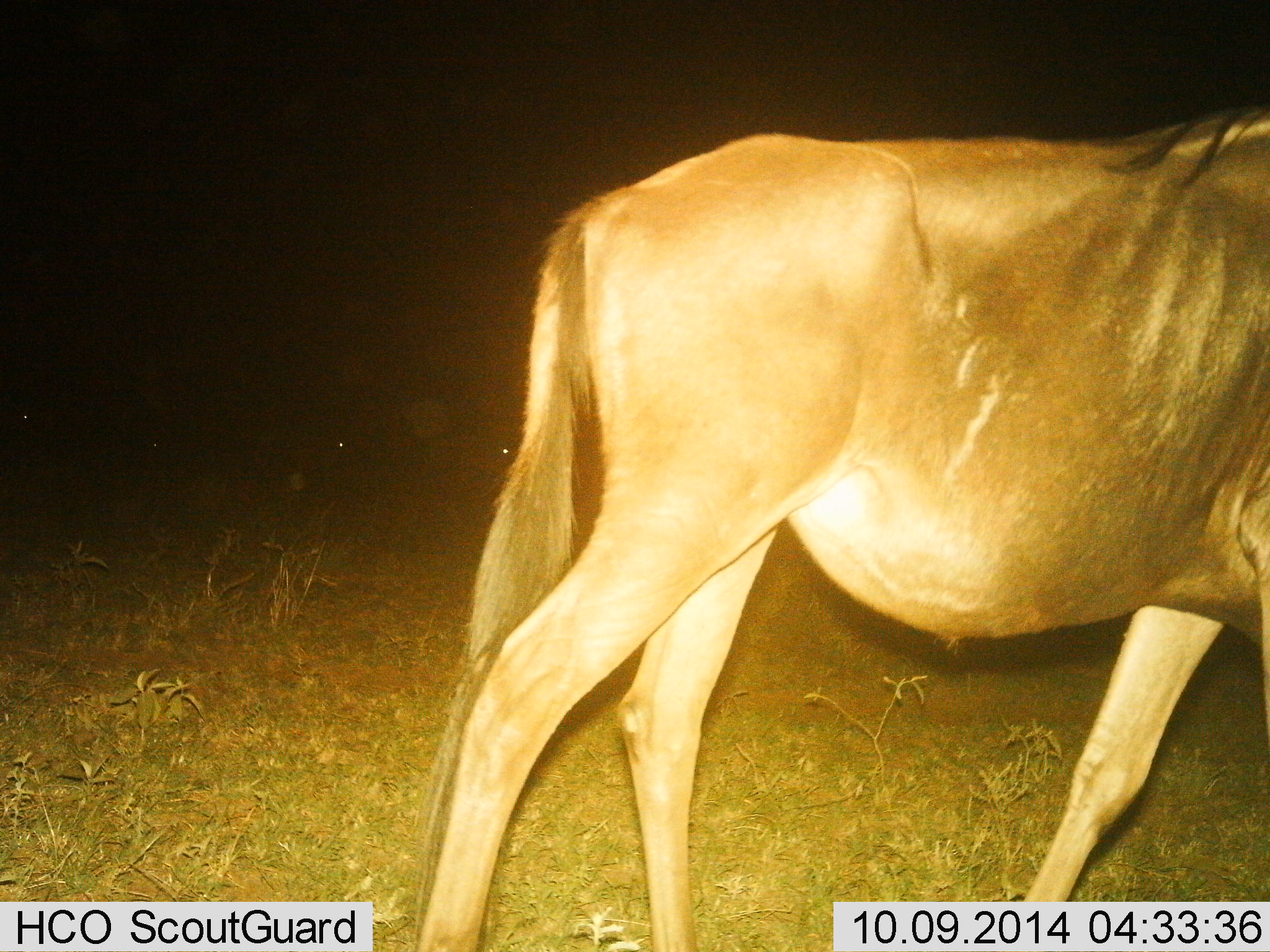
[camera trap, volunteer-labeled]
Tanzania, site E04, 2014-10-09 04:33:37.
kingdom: Animalia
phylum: Chordata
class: Mammalia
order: Artiodactyla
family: Bovidae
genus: Connochaetes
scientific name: Connochaetes taurinus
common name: blue wildebeest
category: wildebeest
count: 1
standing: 10%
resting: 0%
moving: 90%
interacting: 0%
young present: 0%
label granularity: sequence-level